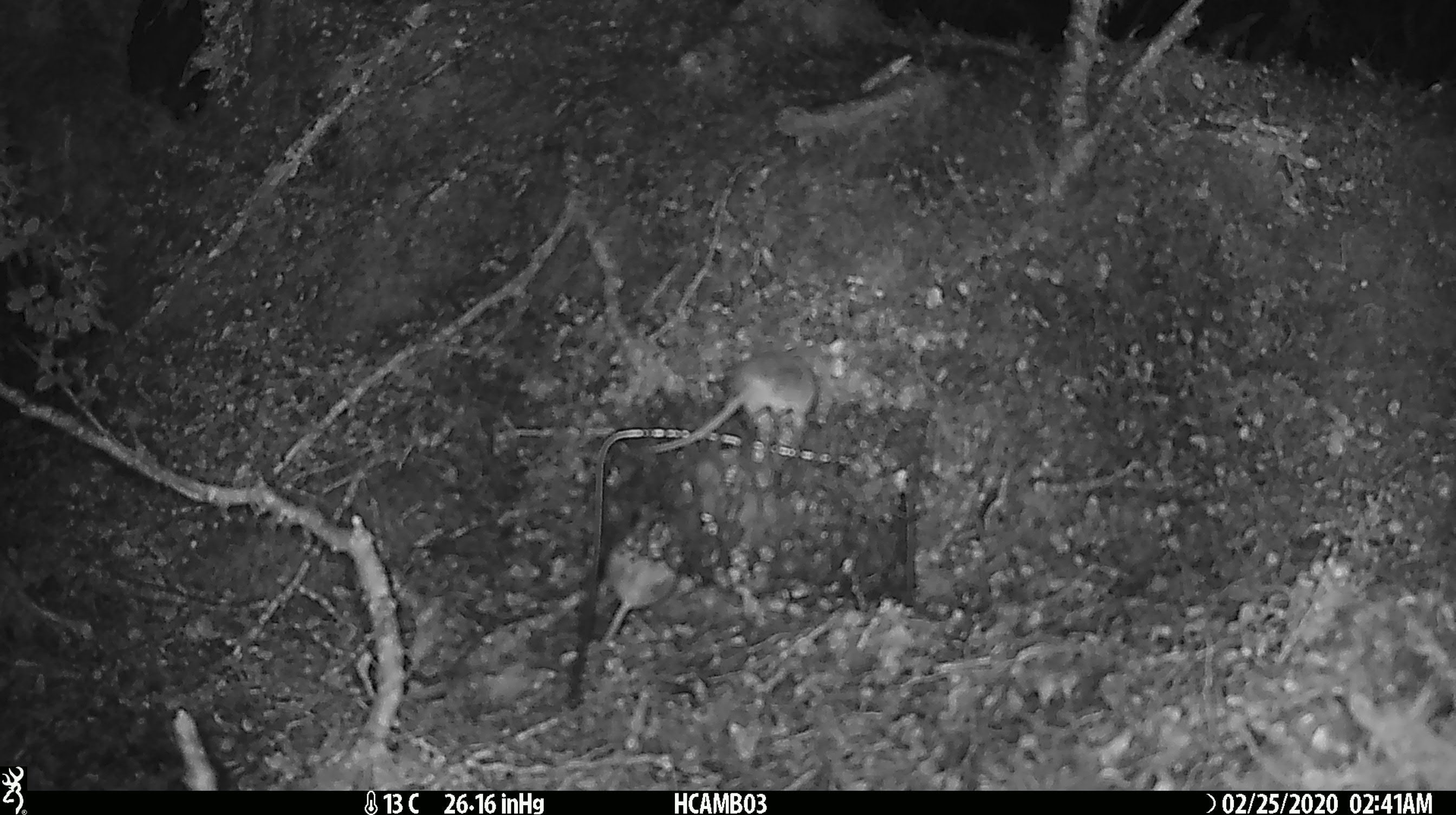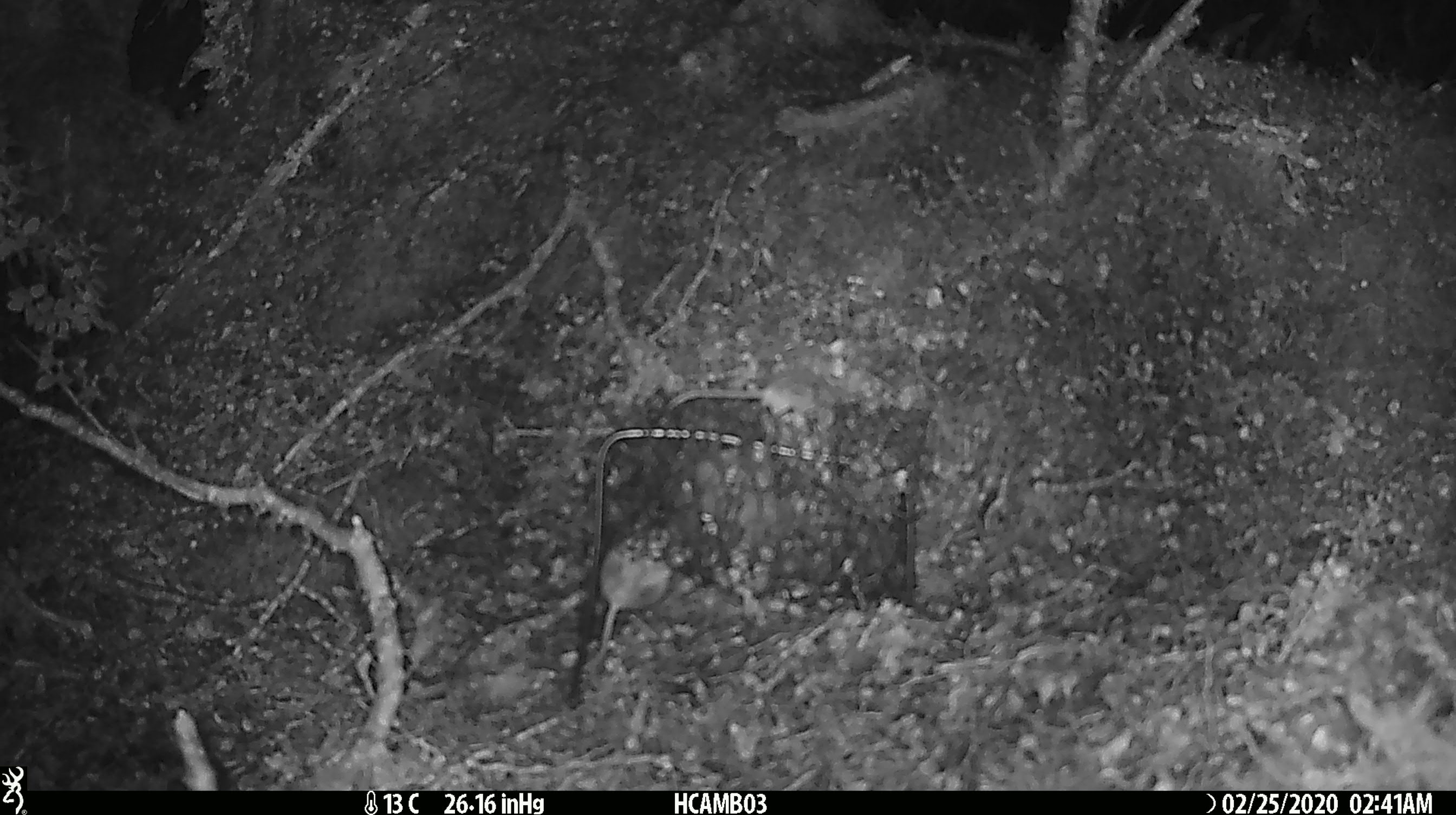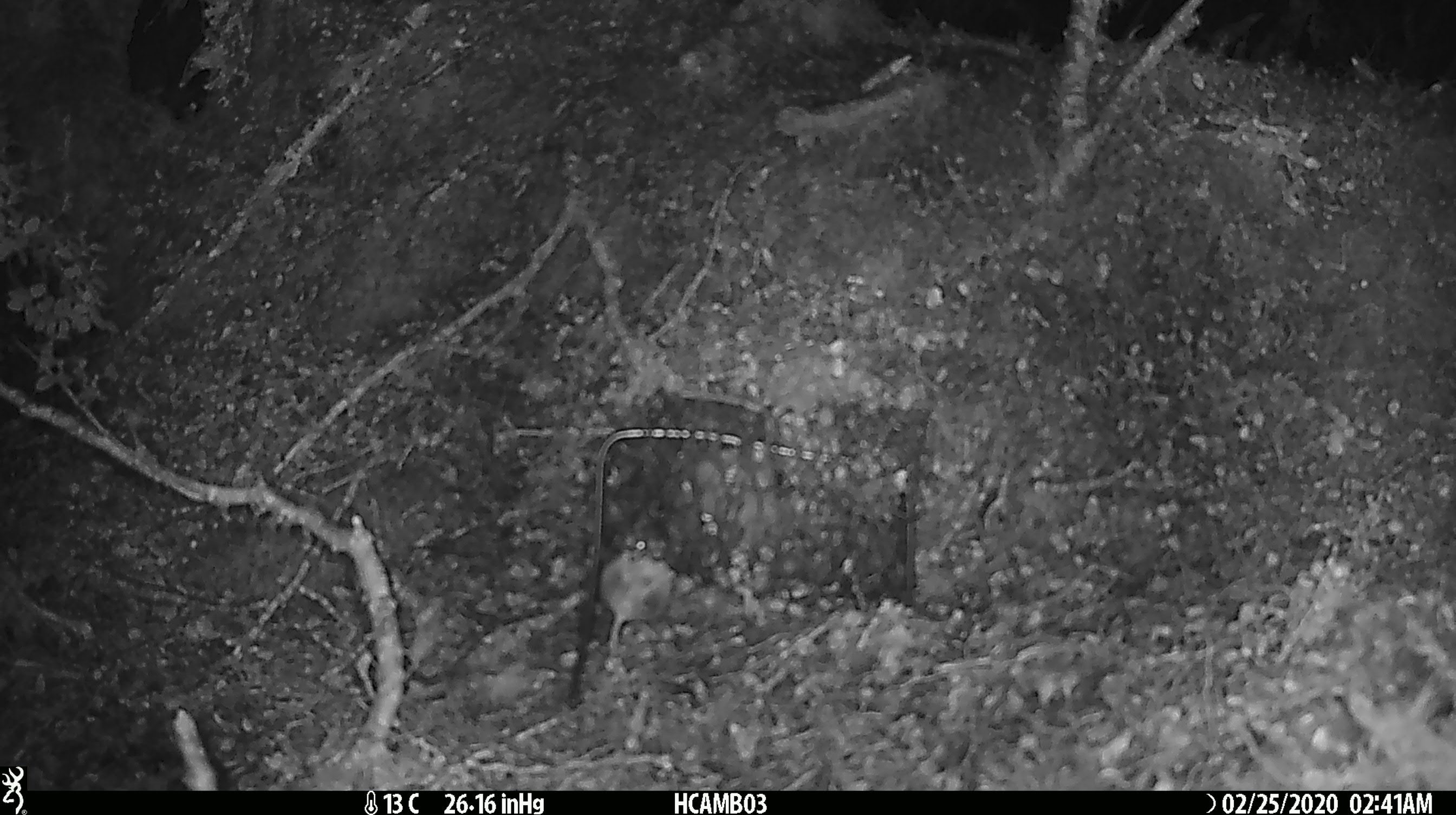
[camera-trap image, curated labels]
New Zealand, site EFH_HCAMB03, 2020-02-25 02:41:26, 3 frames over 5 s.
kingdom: Animalia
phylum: Chordata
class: Mammalia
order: Rodentia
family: Muridae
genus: Mus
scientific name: Mus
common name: mouse